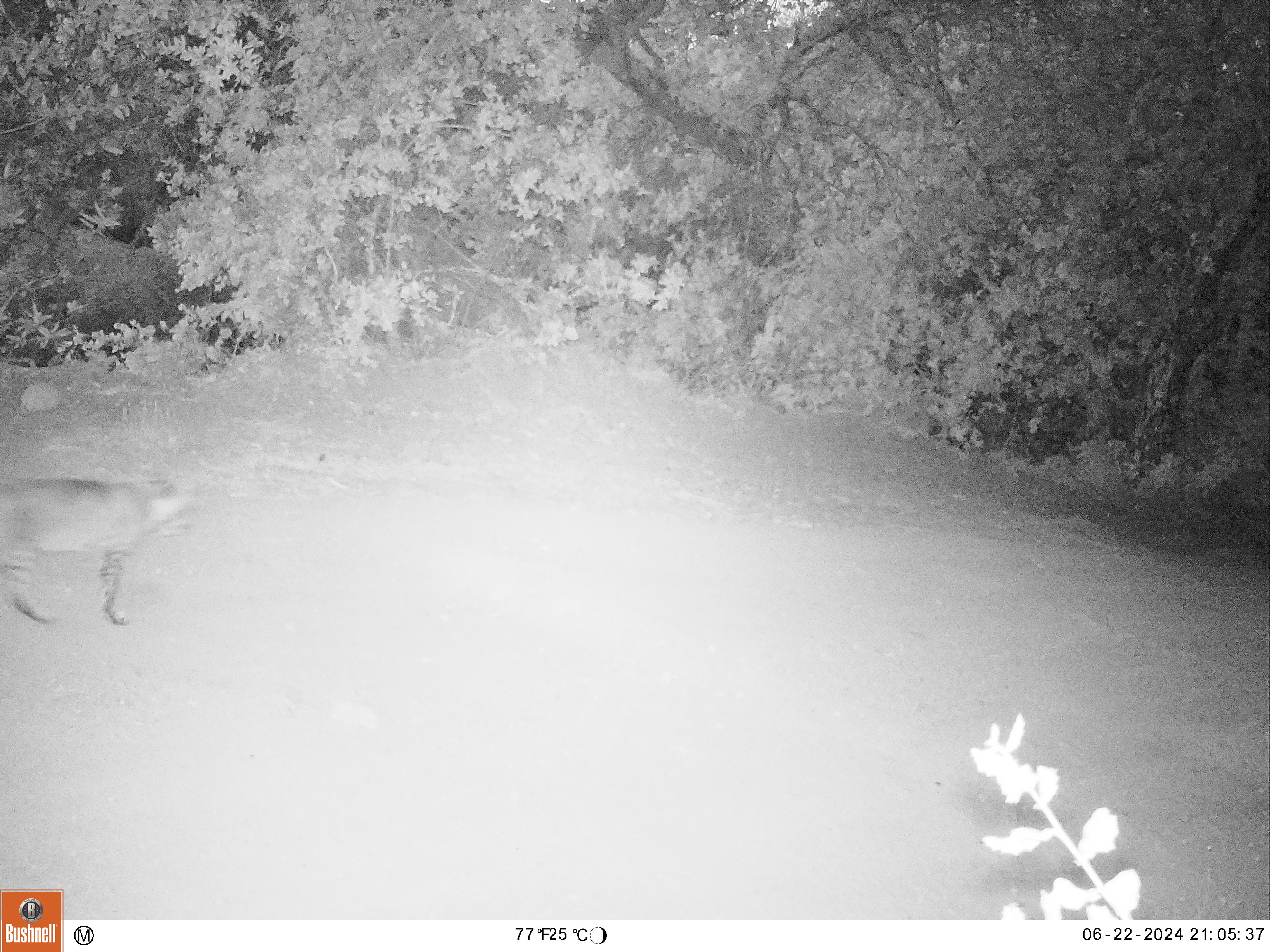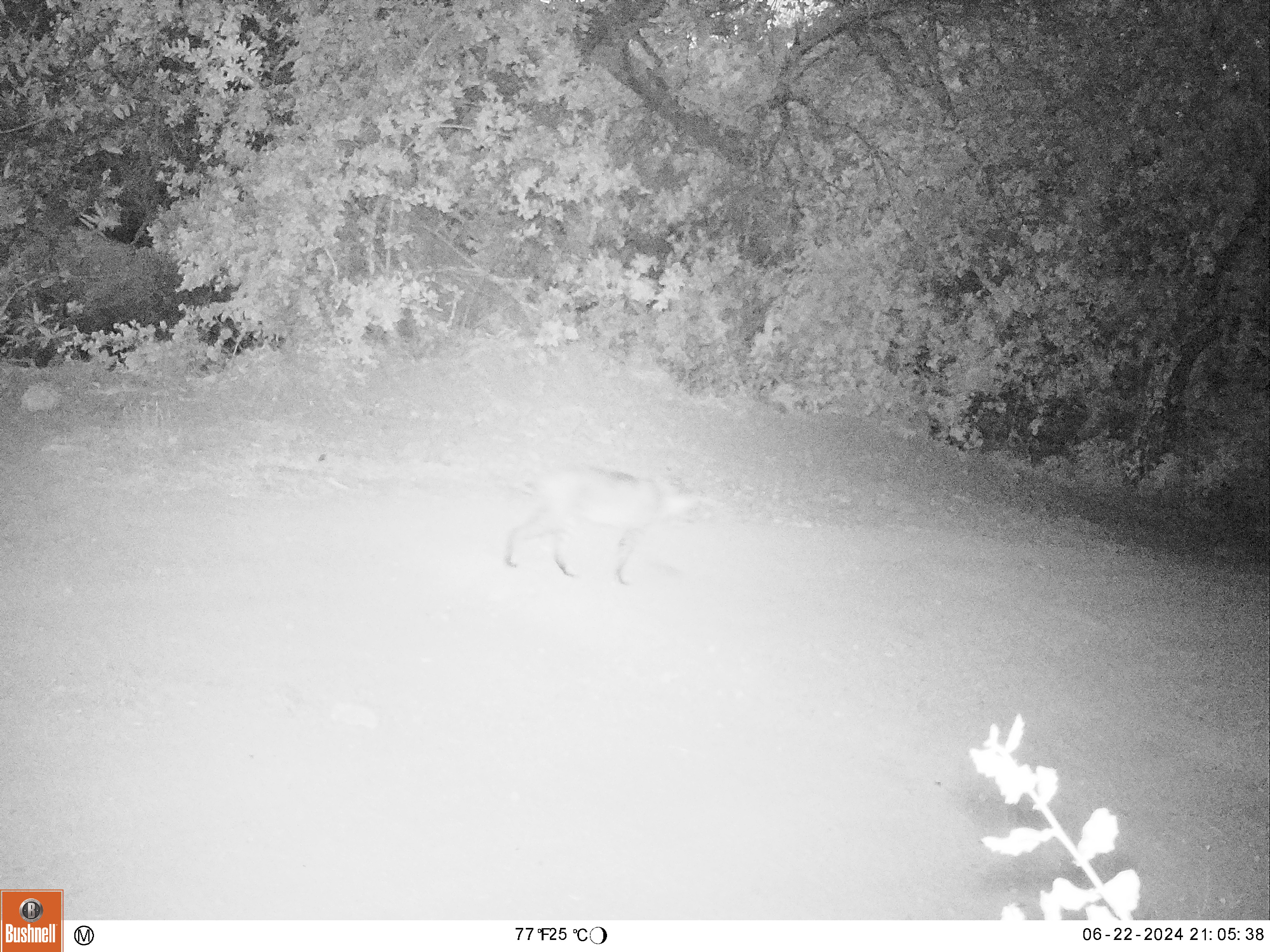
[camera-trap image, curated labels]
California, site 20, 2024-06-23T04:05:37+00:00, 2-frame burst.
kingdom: Animalia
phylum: Chordata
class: Mammalia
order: Carnivora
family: Felidae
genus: Lynx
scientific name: Lynx rufus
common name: bobcat